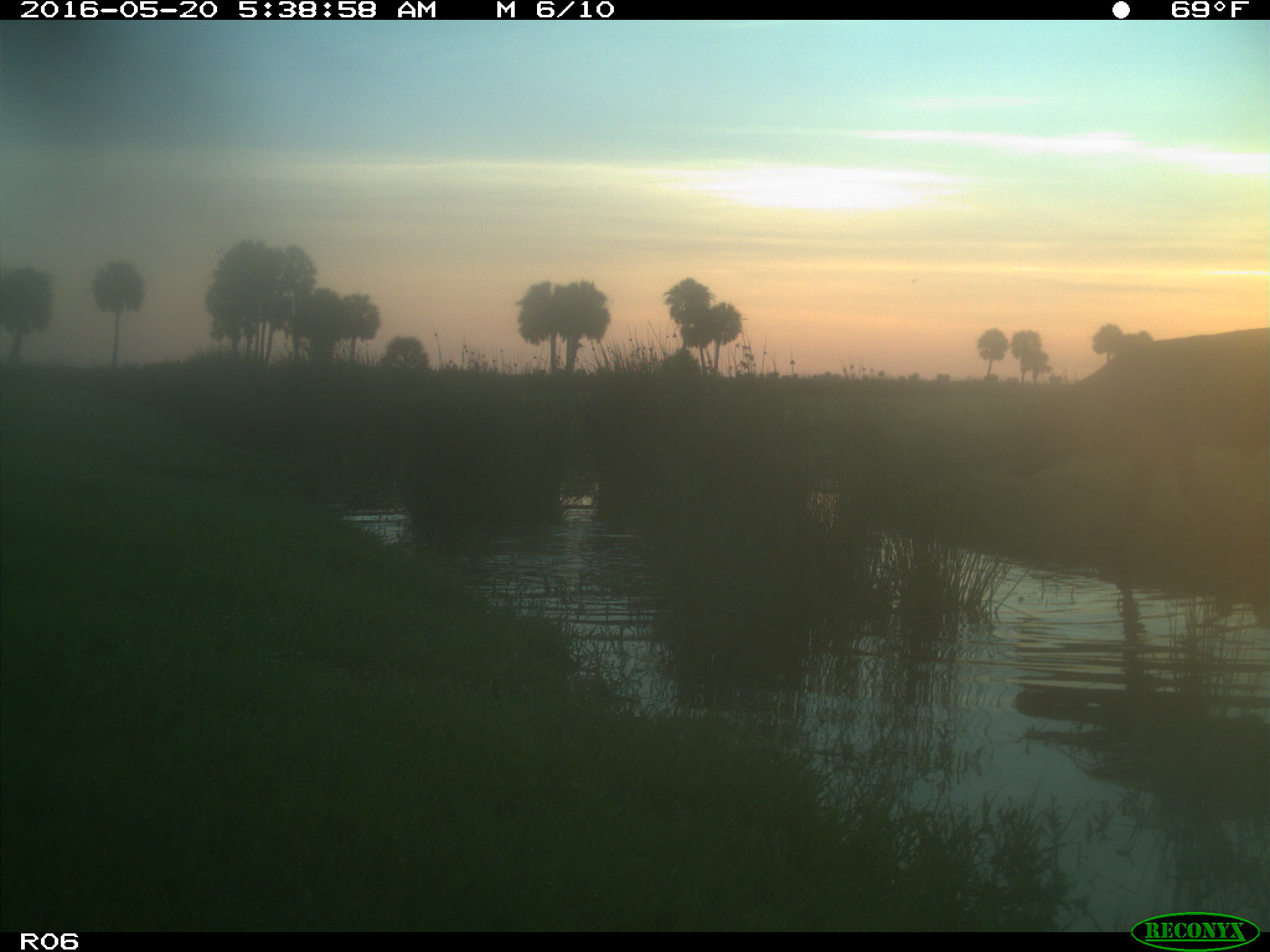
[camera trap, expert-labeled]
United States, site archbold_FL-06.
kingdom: Animalia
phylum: Chordata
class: Mammalia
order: Artiodactyla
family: Bovidae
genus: Bos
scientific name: Bos taurus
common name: domestic cow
Bos taurus (domestic cow).